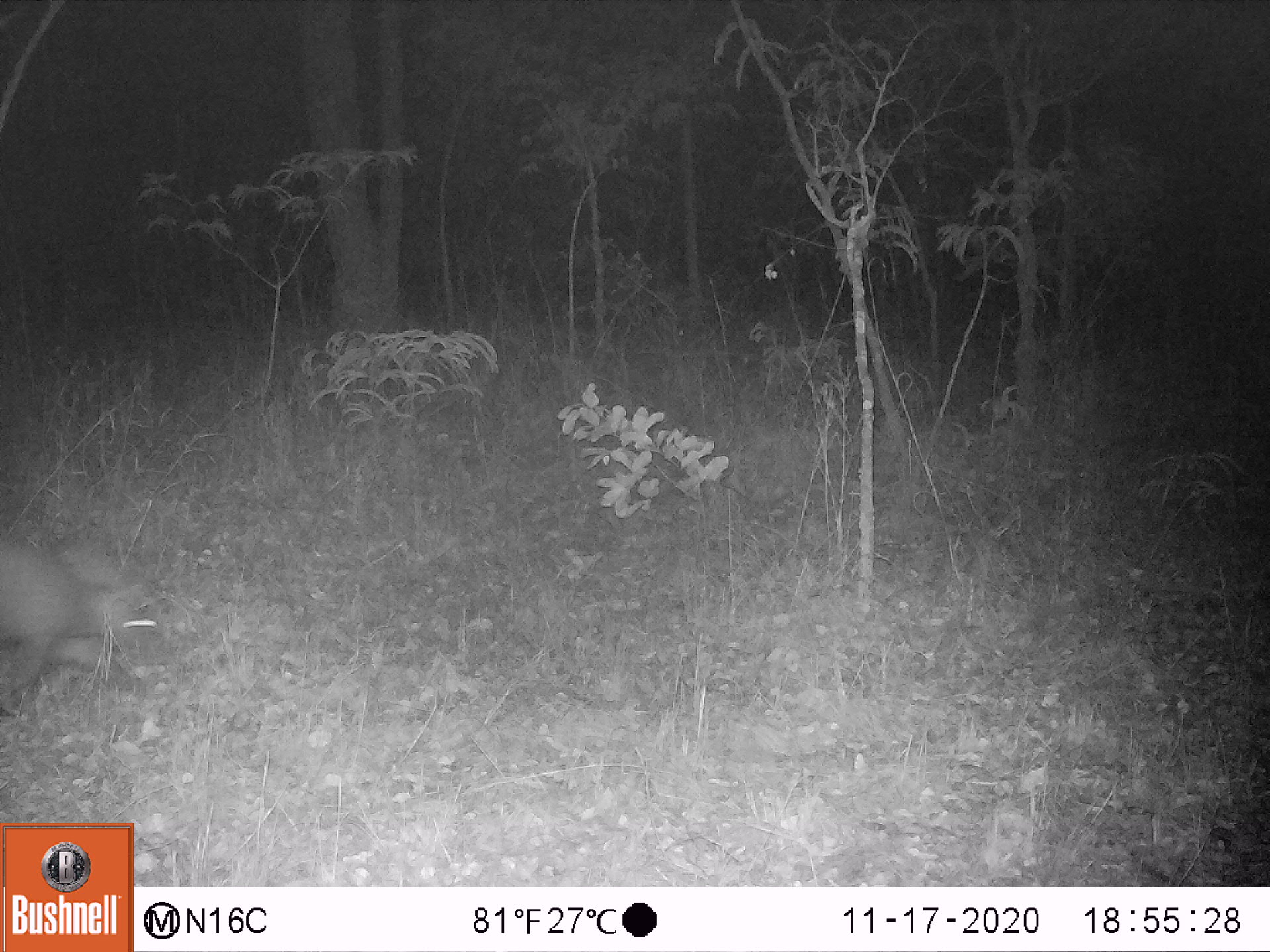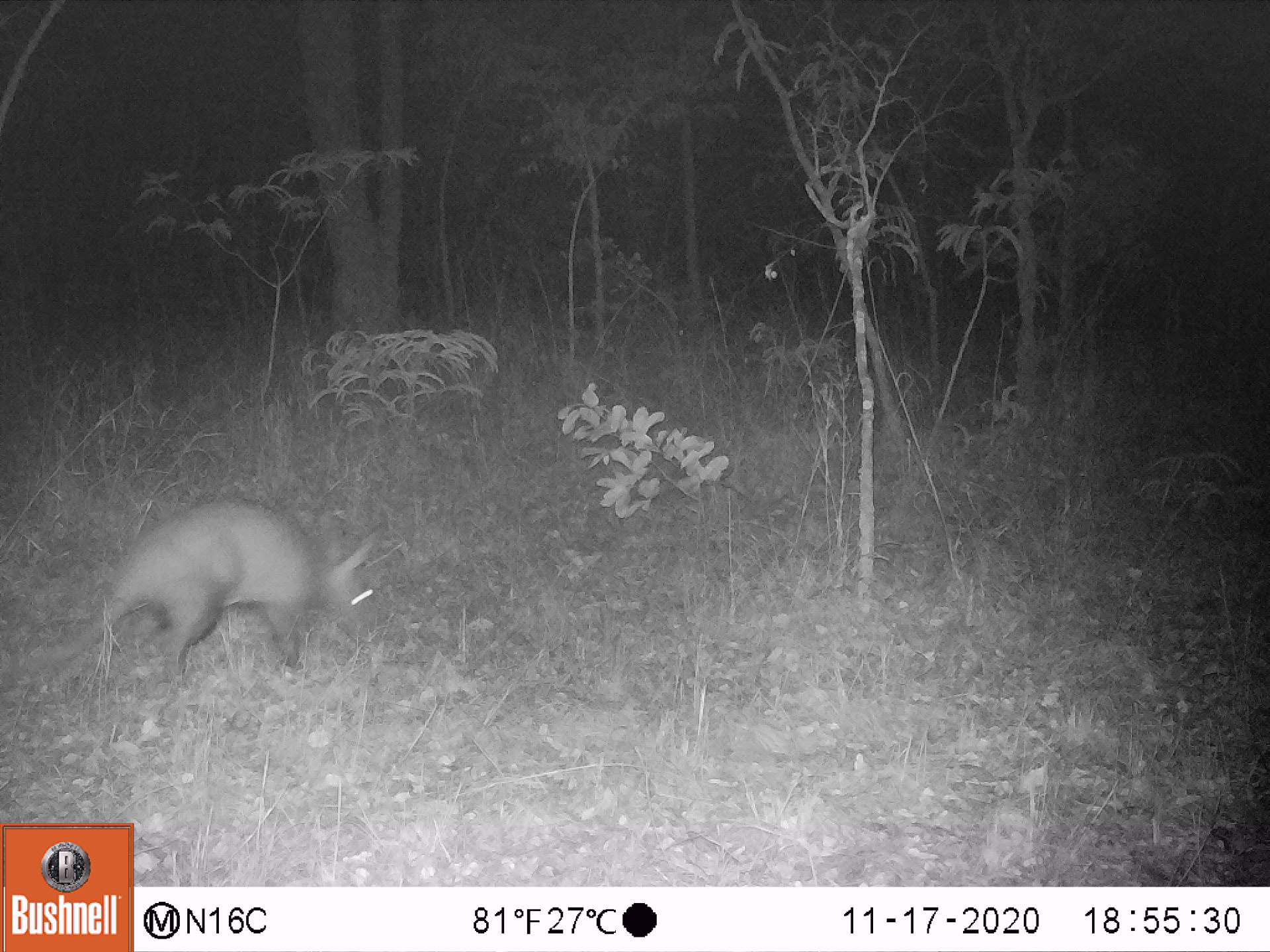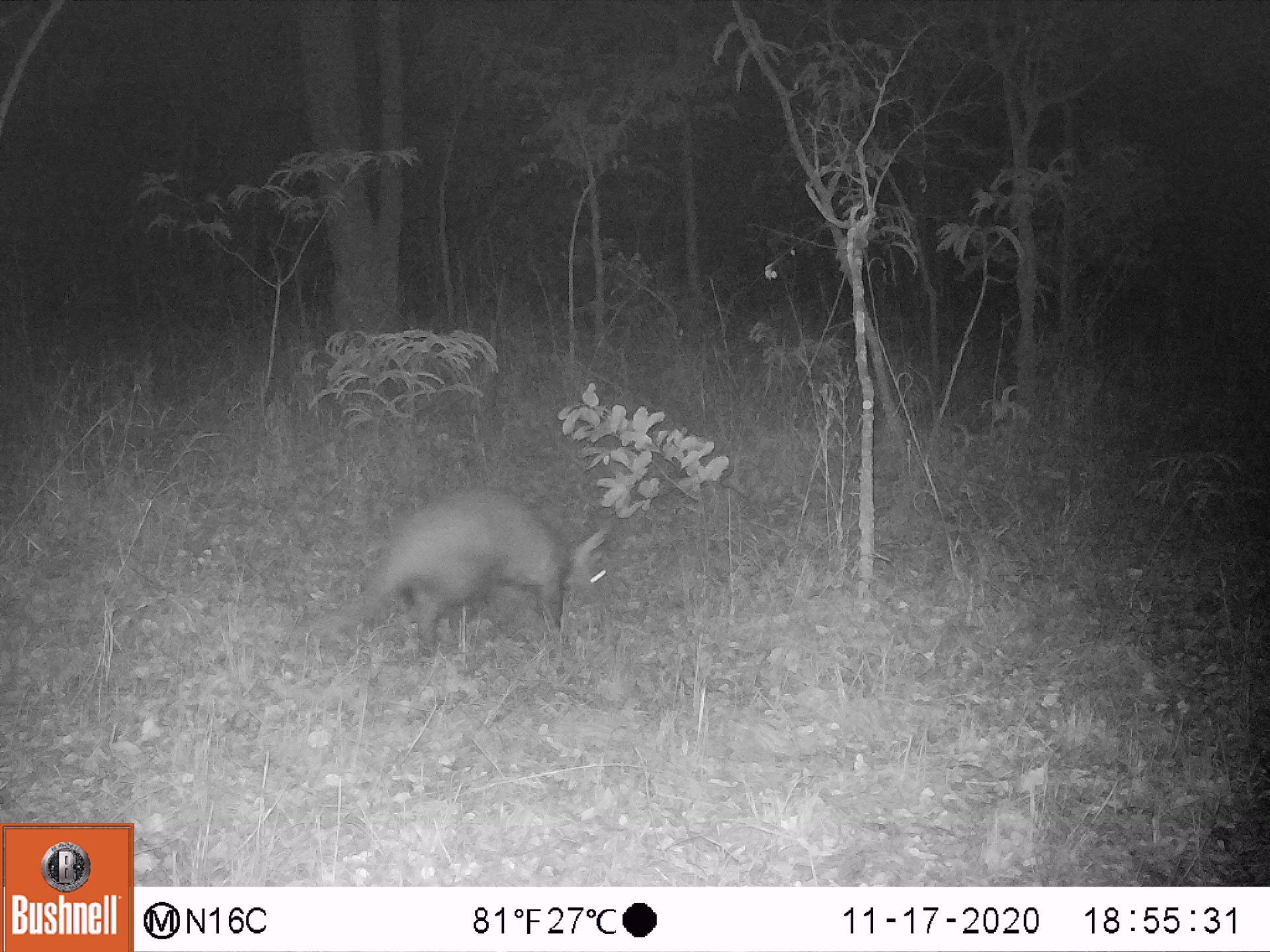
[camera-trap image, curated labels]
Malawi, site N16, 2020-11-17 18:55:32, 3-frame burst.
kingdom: Animalia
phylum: Chordata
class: Mammalia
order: Tubulidentata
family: Orycteropodidae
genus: Orycteropus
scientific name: Orycteropus afer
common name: aardvark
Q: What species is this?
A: Aardvark (Orycteropus afer).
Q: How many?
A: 1.